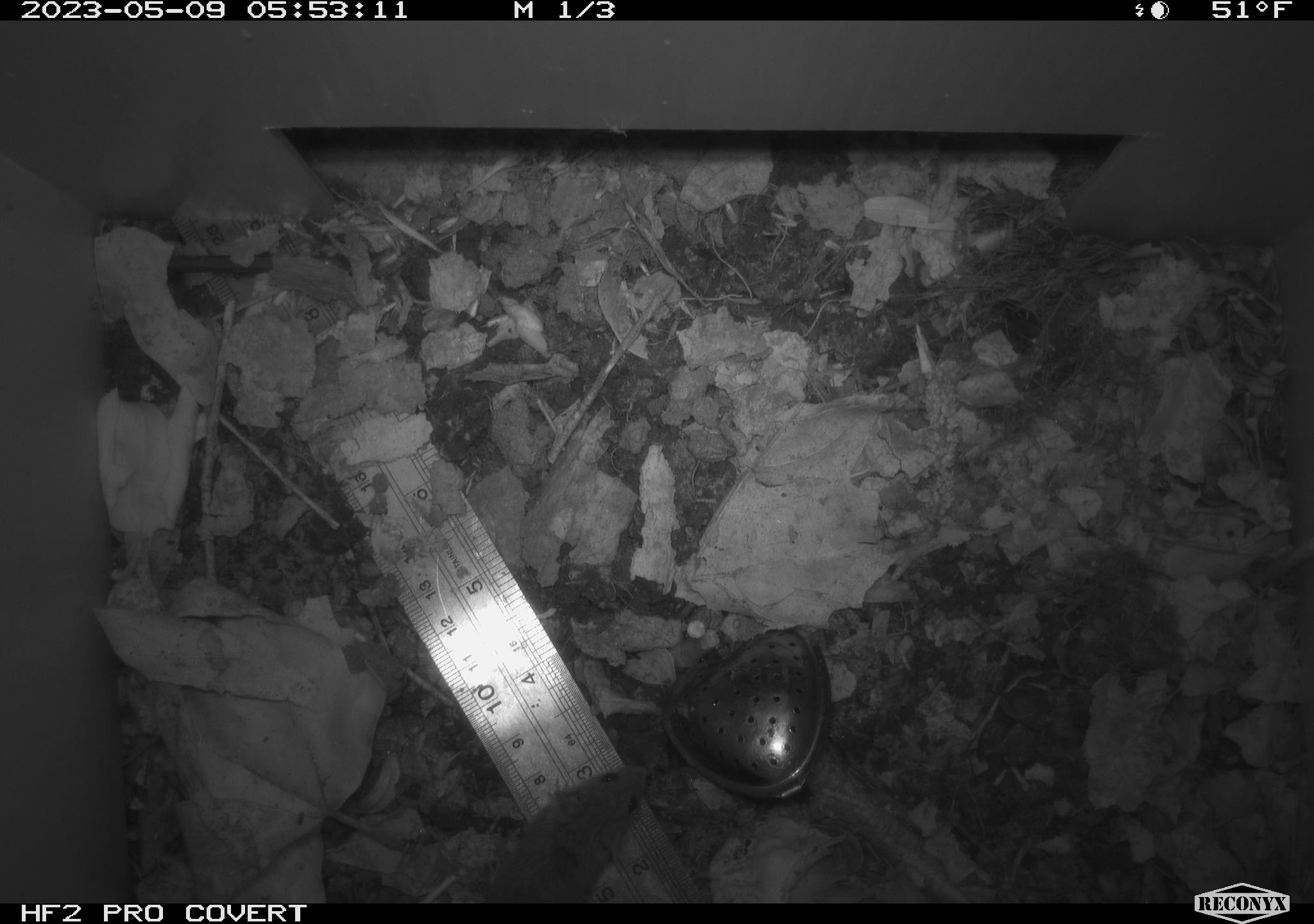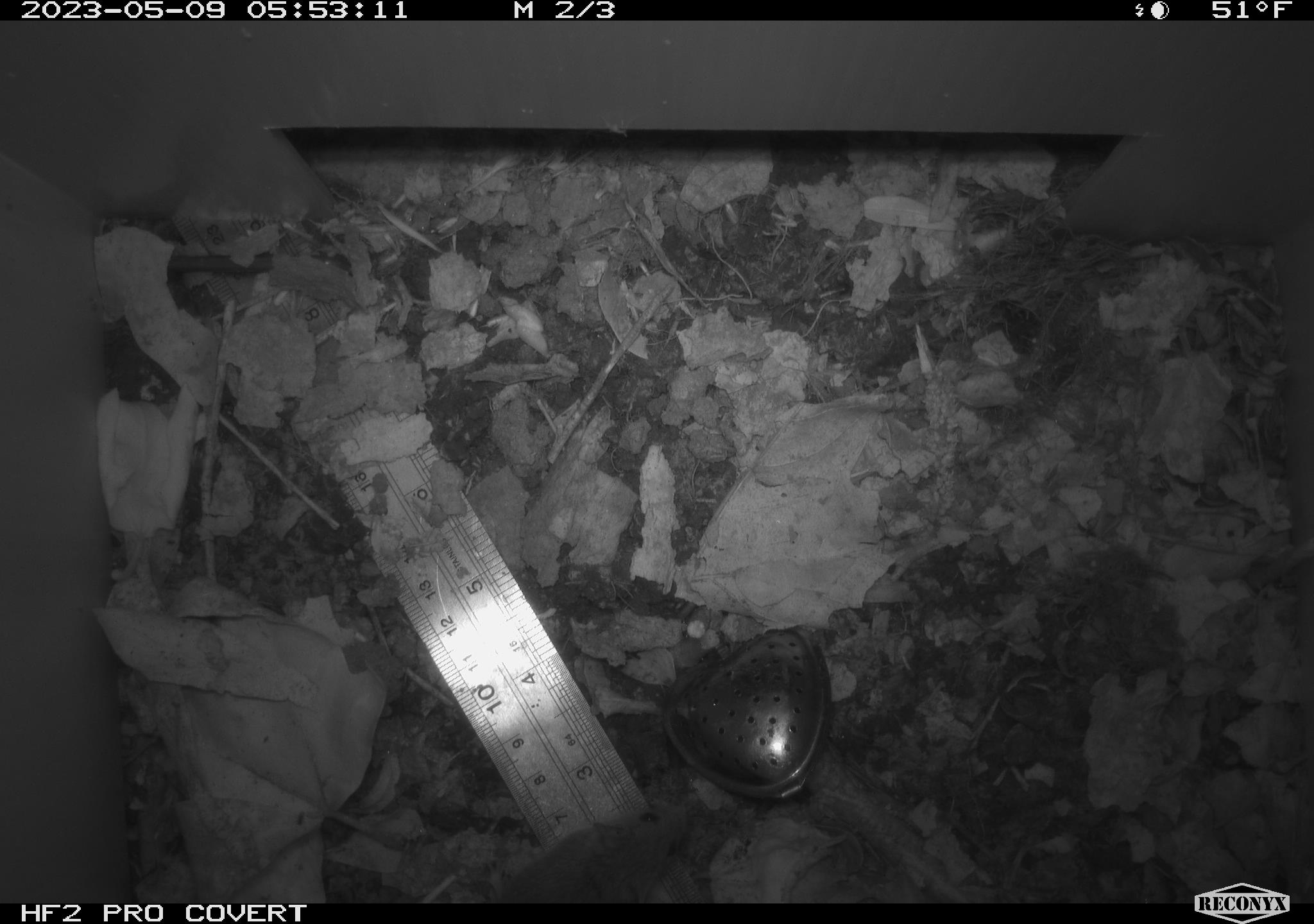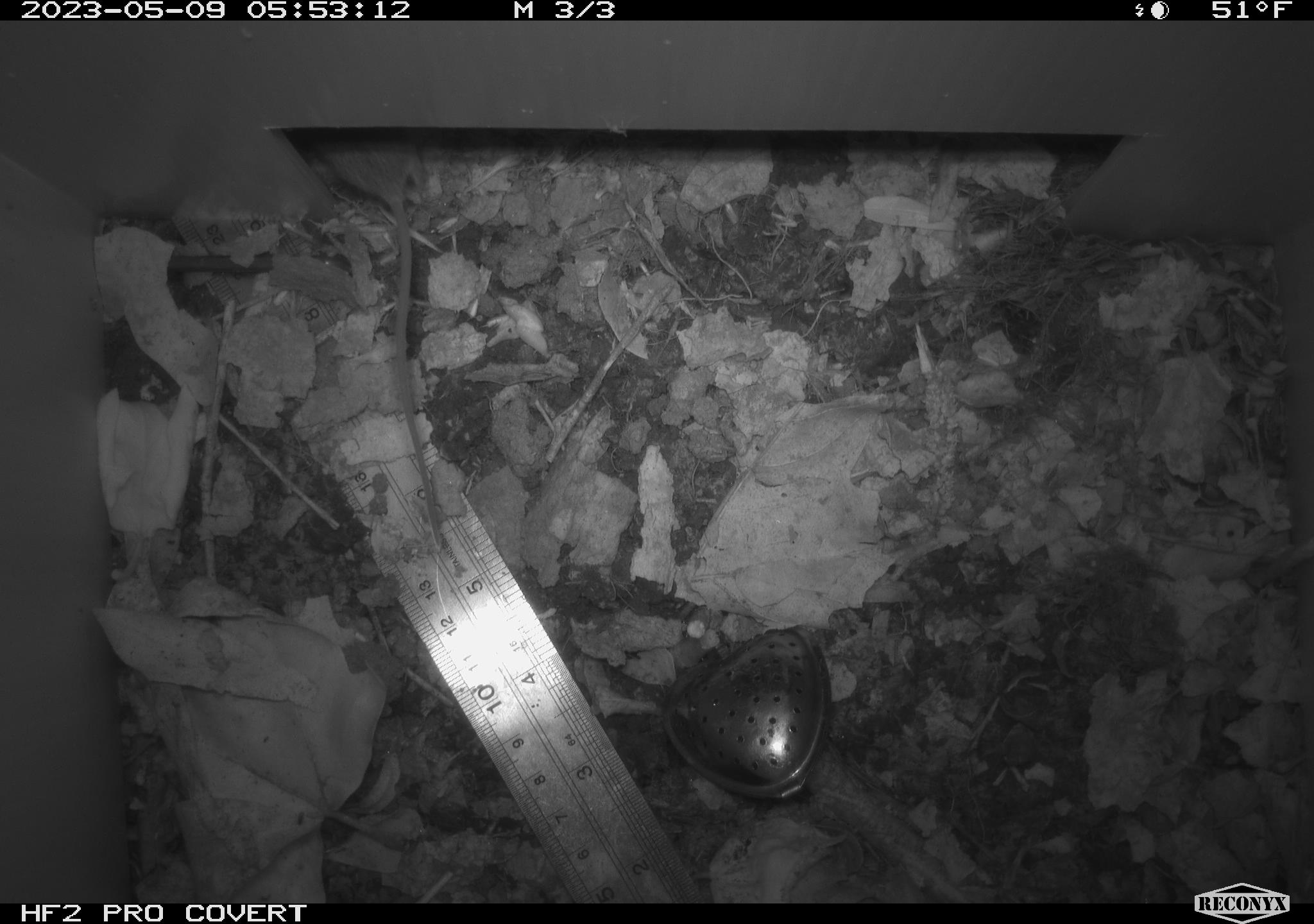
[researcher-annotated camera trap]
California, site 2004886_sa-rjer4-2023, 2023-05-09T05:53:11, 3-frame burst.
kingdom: Animalia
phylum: Chordata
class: Mammalia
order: Rodentia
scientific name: Rodentia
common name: mouse species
Mouse species (Rodentia).